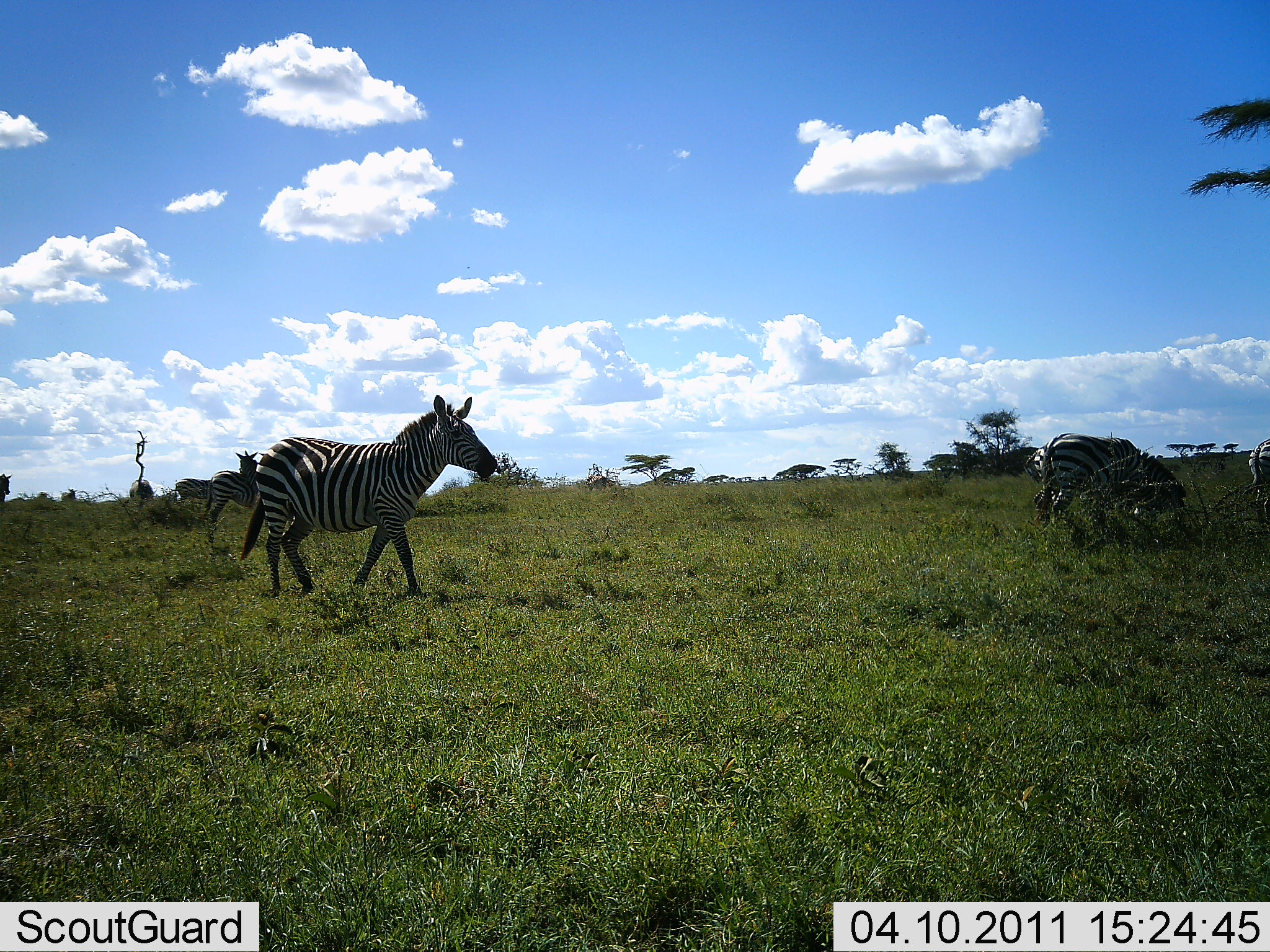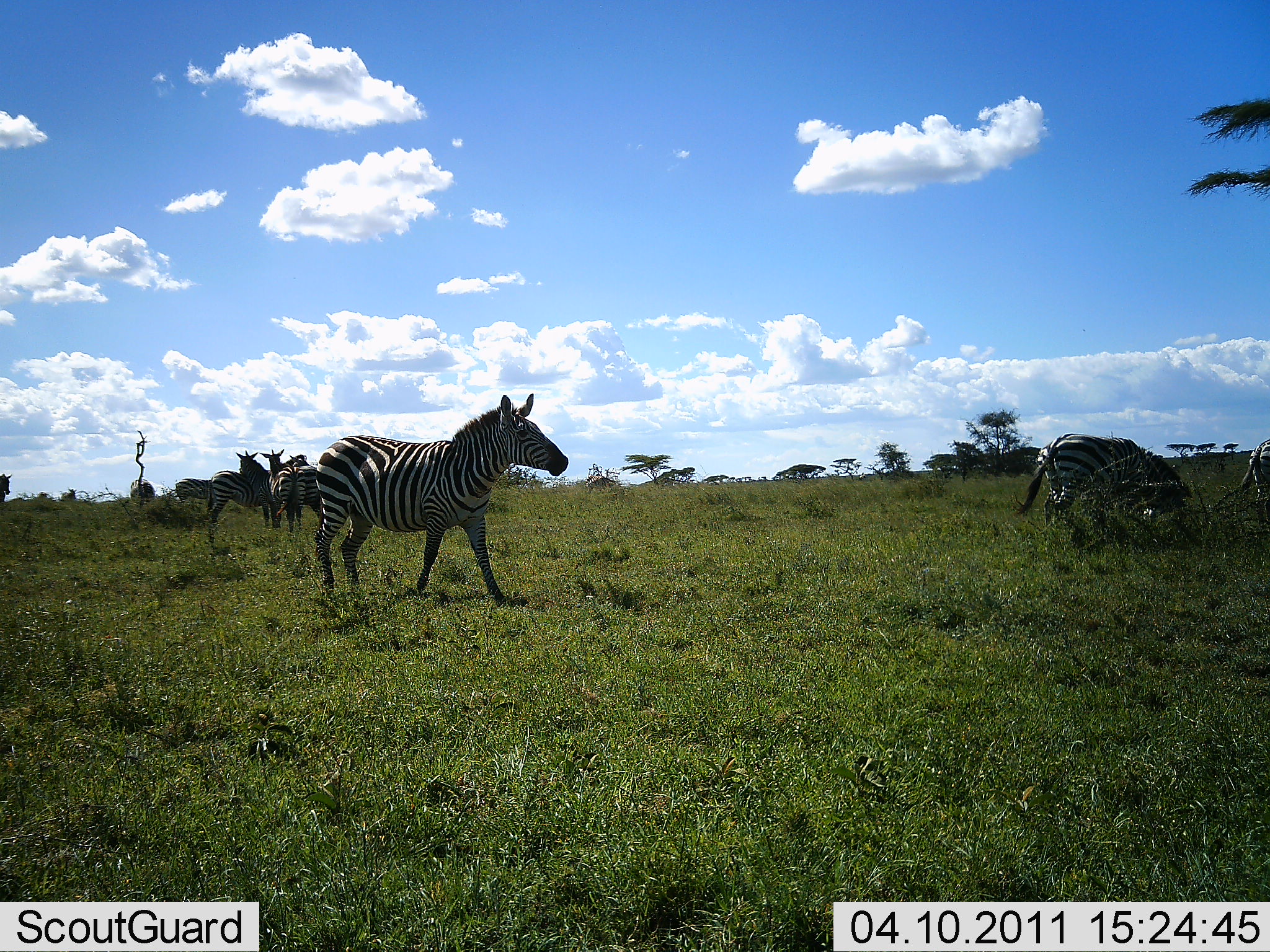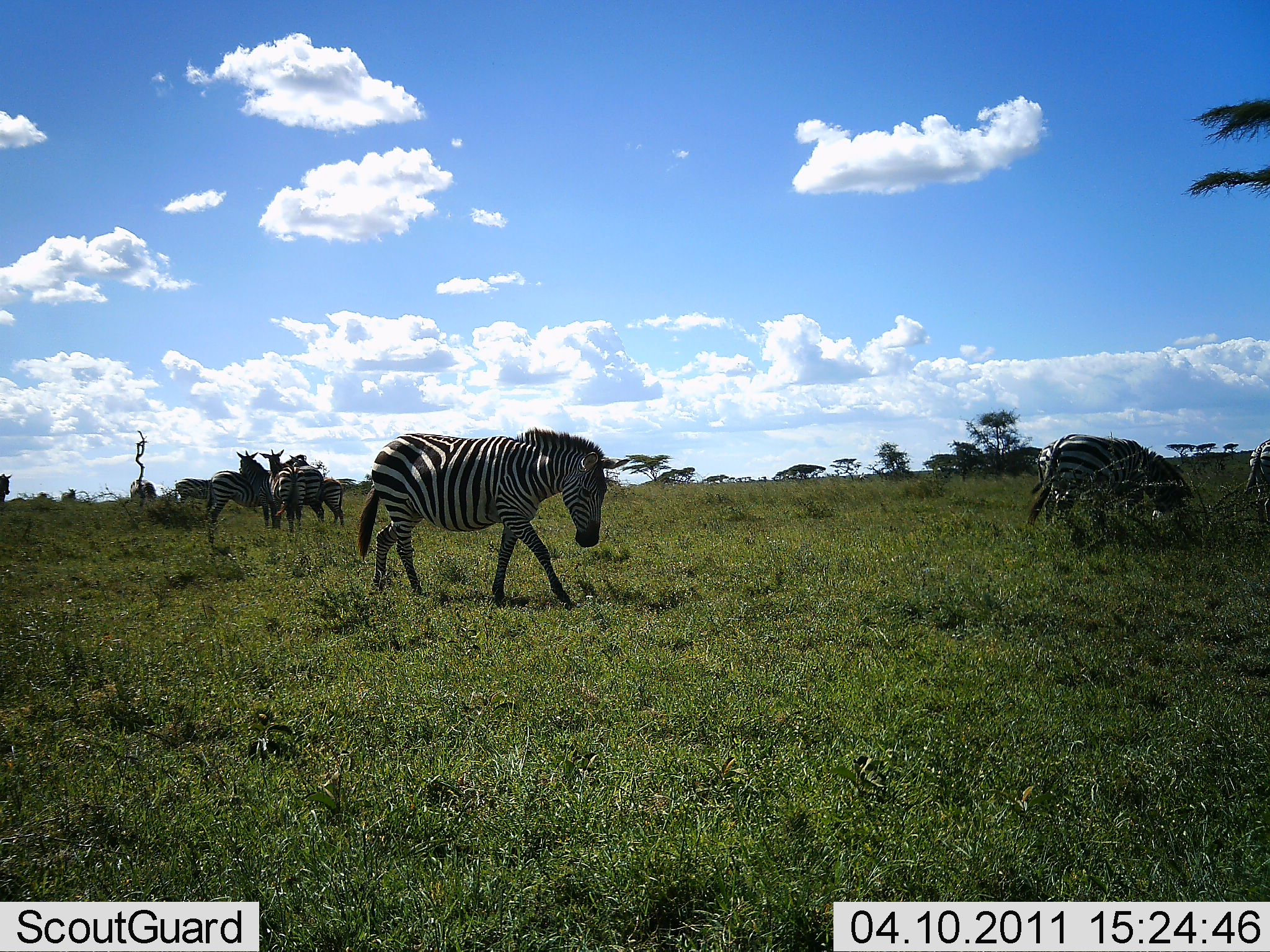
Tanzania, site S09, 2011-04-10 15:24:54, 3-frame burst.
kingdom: Animalia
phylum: Chordata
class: Mammalia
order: Perissodactyla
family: Equidae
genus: Equus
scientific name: Equus quagga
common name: plains zebra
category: zebra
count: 7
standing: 64%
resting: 9%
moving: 64%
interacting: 36%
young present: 9%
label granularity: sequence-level